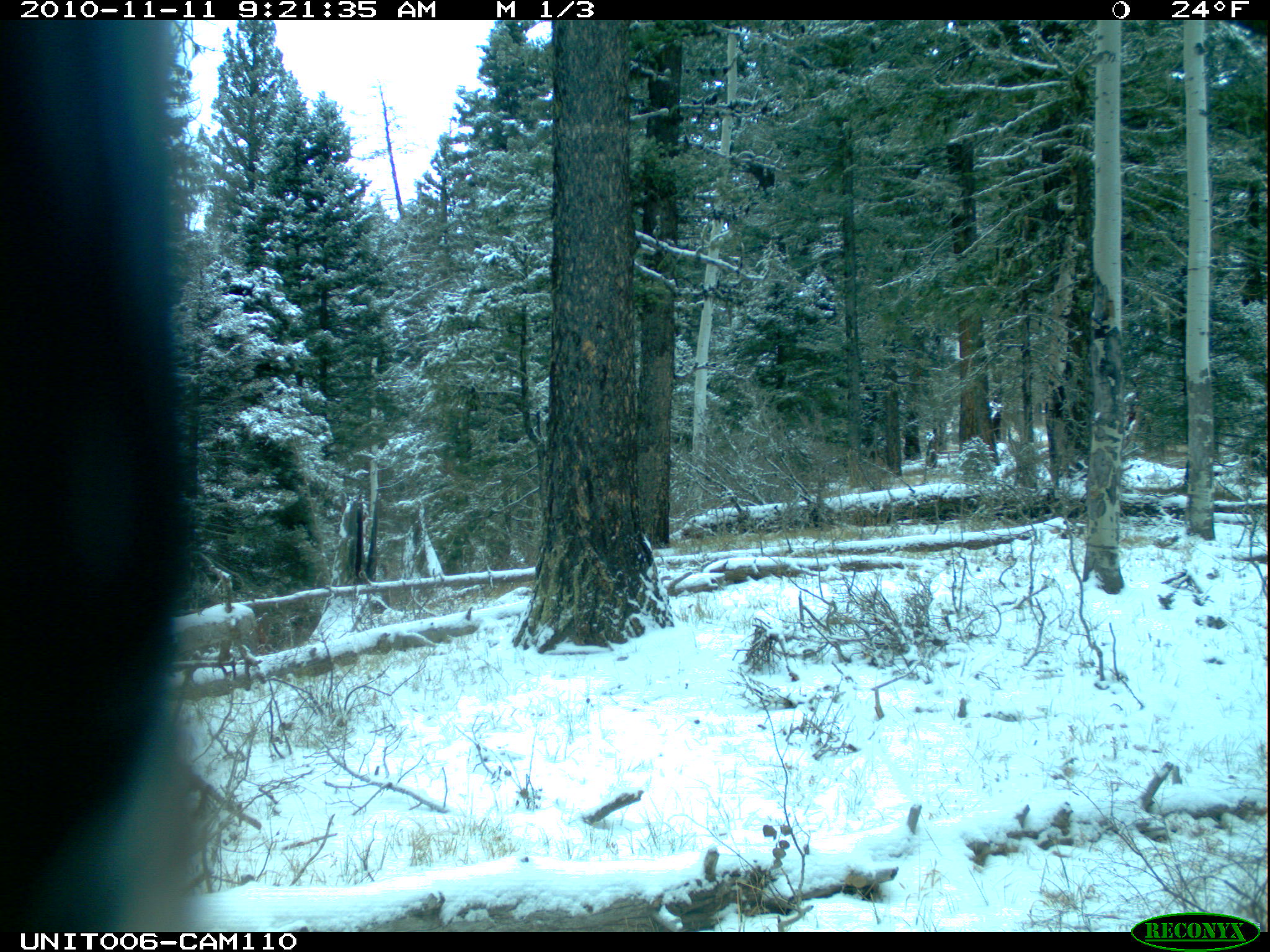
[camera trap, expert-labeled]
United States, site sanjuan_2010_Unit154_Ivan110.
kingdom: Animalia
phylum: Chordata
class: Mammalia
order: Artiodactyla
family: Cervidae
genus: Cervus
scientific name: Cervus elaphus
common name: red deer